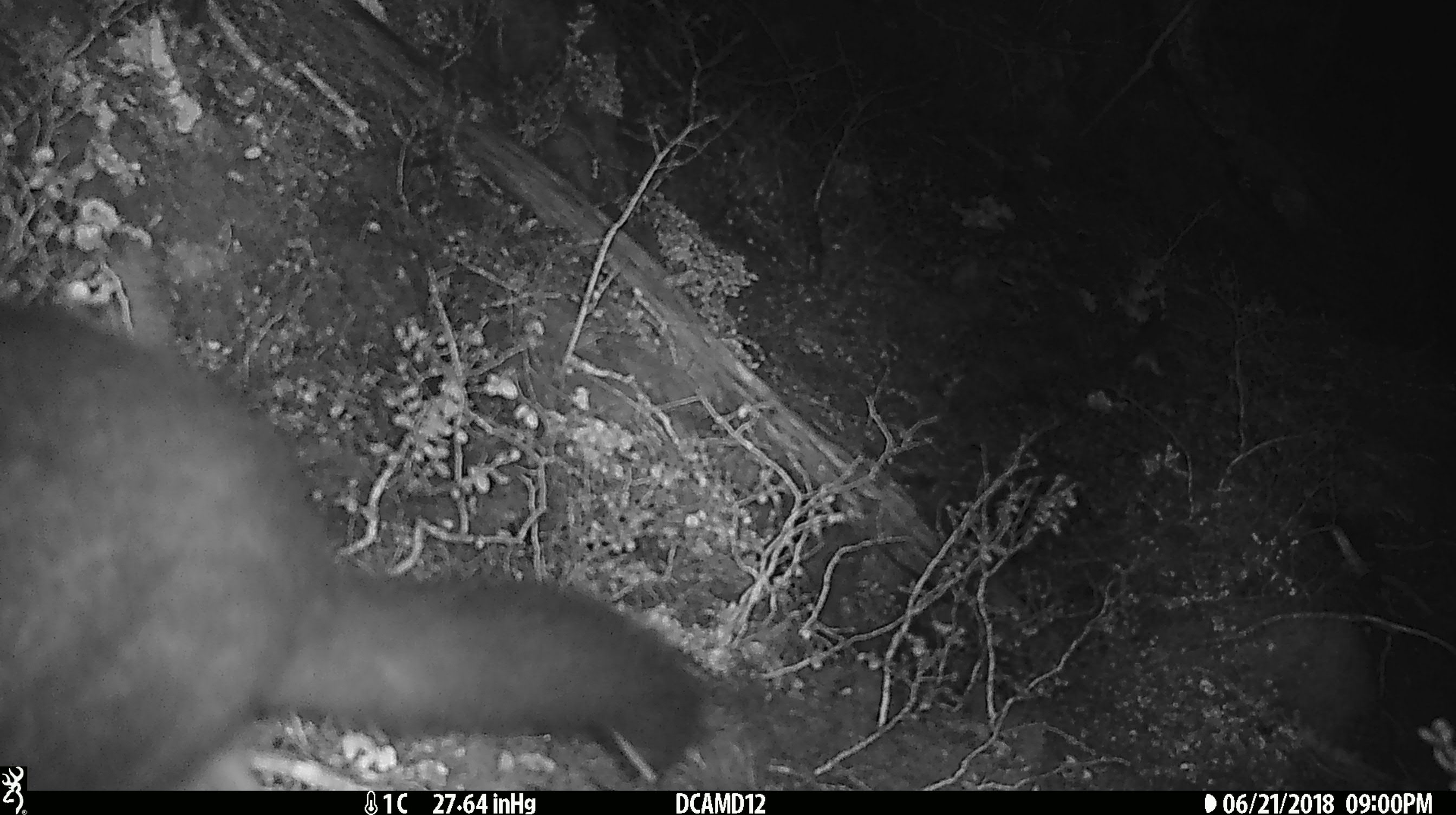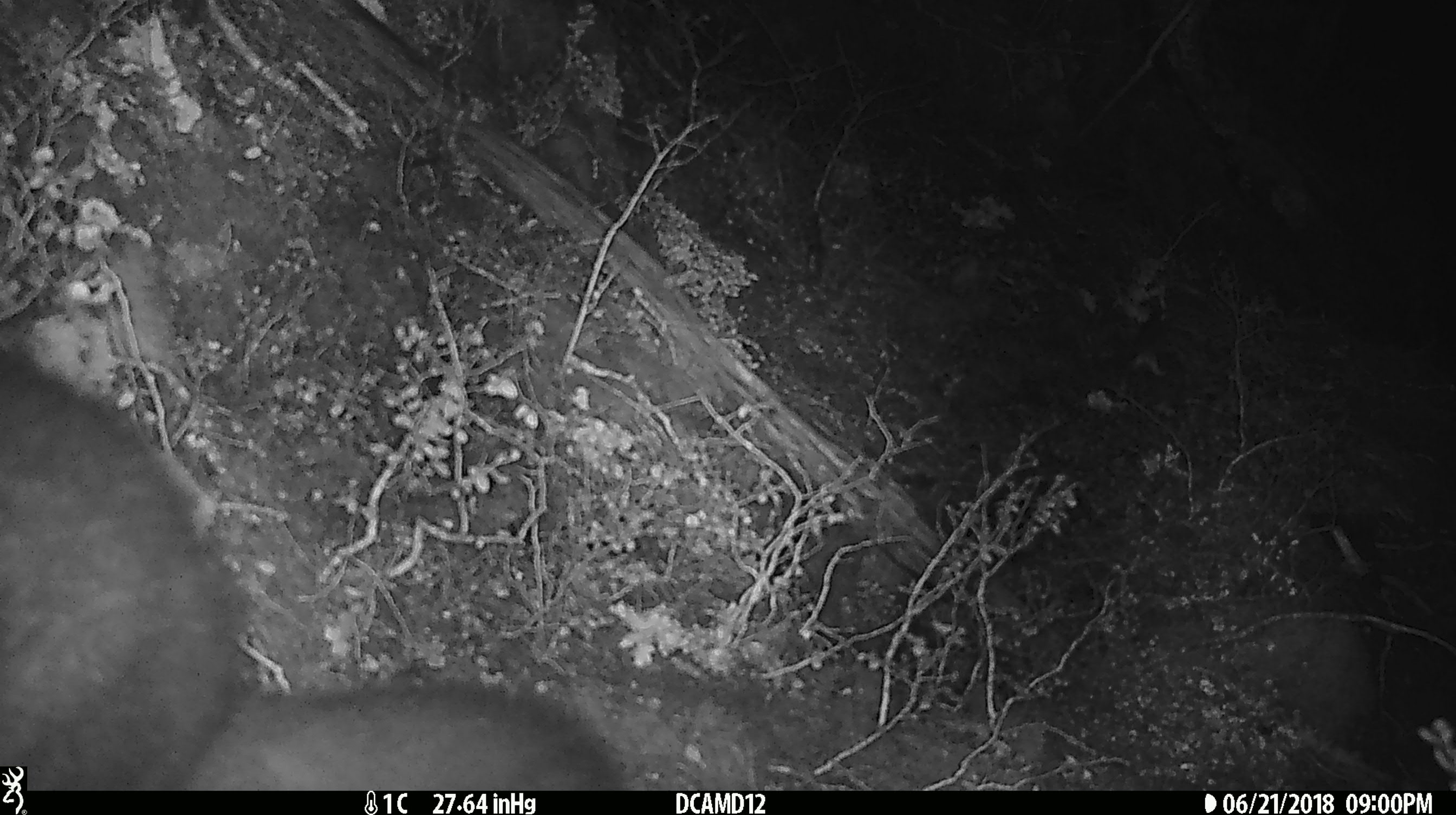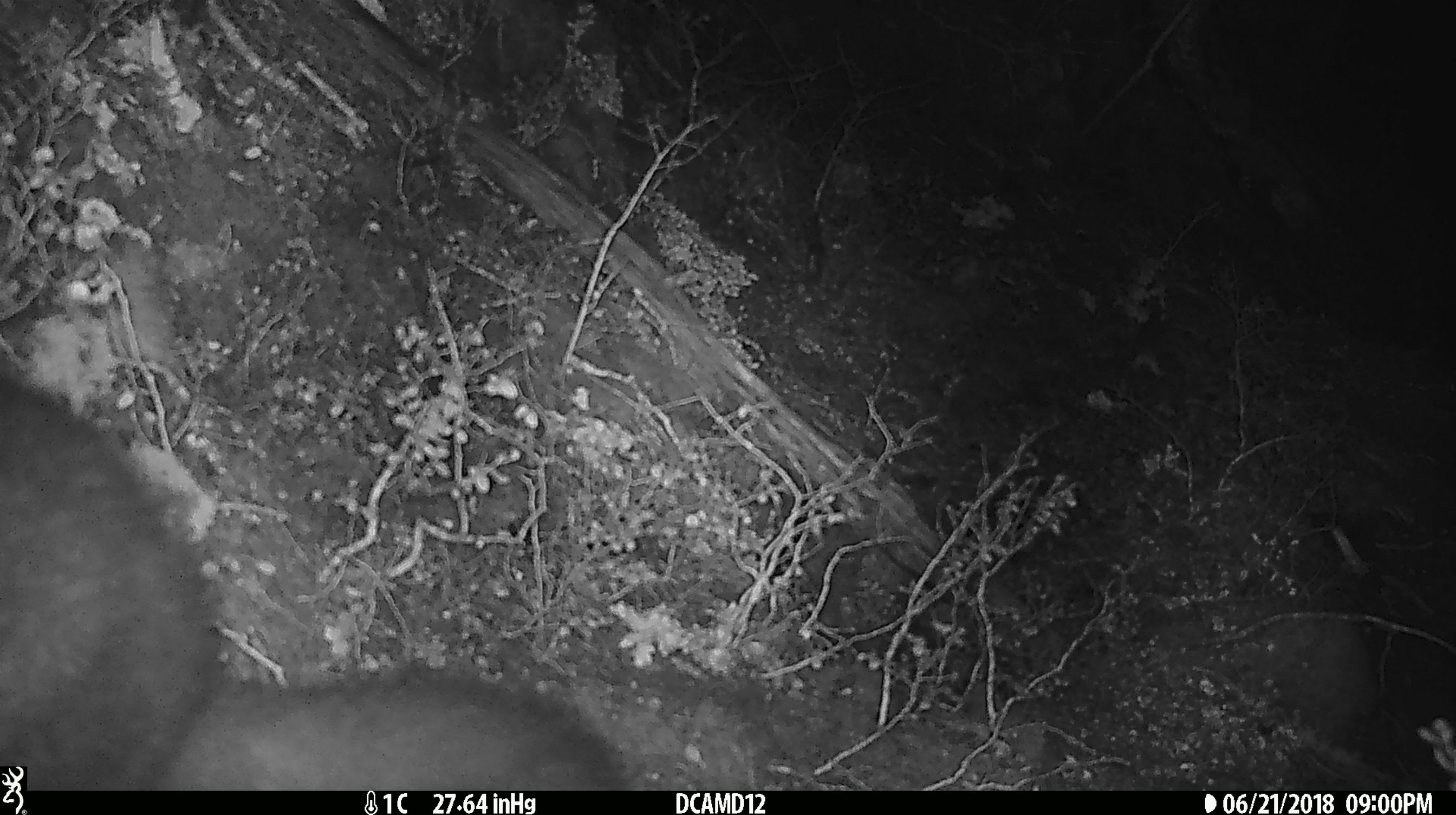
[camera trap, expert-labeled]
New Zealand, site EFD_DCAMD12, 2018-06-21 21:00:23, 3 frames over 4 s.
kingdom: Animalia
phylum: Chordata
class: Mammalia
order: Diprotodontia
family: Phalangeridae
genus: Trichosurus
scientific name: Trichosurus vulpecula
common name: common brushtail possum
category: possum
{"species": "possum (common brushtail possum) (Trichosurus vulpecula)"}